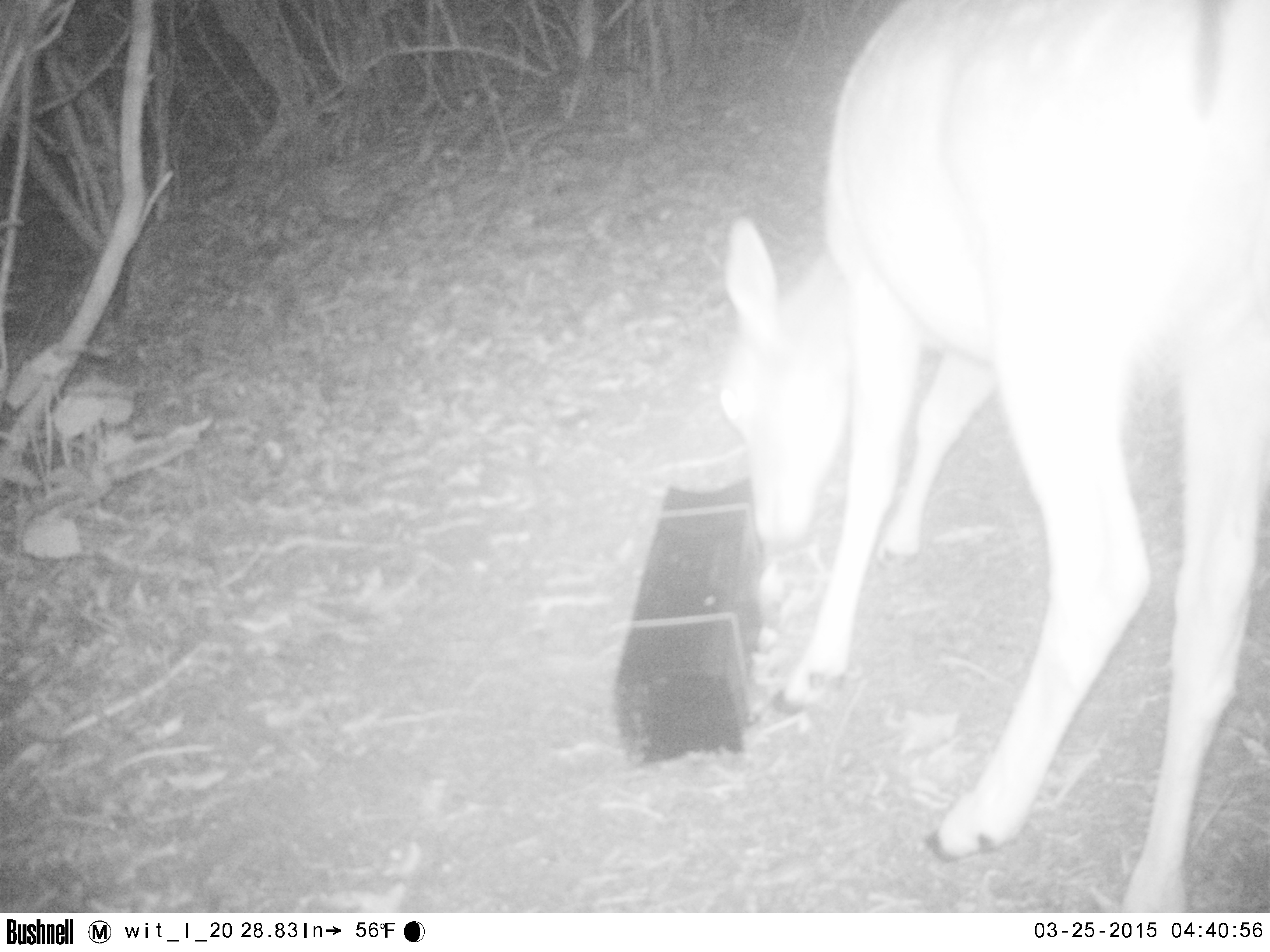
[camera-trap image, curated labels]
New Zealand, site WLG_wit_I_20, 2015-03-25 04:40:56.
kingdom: Animalia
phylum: Chordata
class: Mammalia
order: Artiodactyla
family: Cervidae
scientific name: Cervidae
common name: deer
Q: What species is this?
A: Deer (Cervidae).